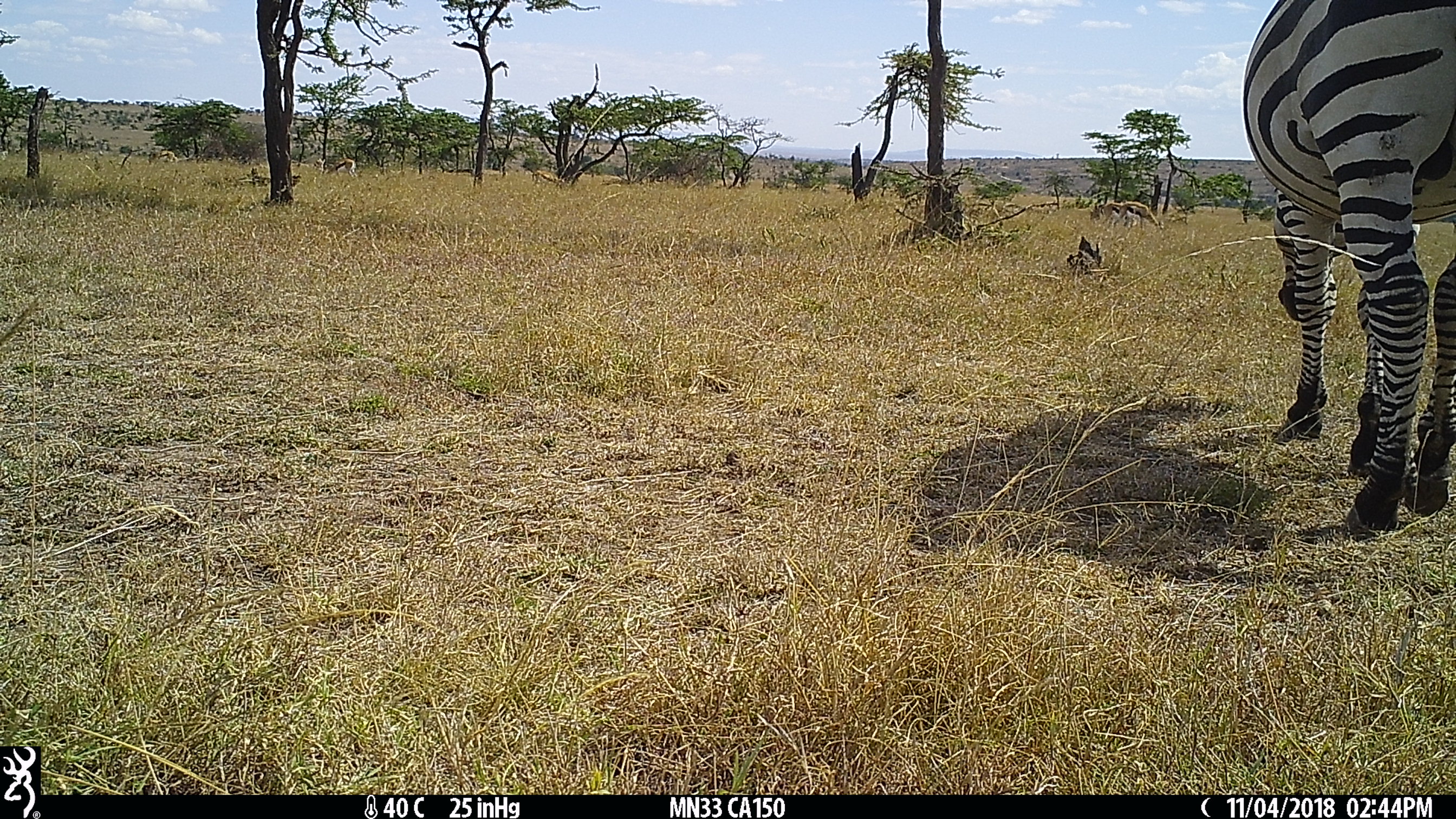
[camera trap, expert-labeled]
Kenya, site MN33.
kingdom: Animalia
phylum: Chordata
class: Mammalia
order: Perissodactyla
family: Equidae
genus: Equus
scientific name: Equus quagga burchellii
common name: burchell's zebra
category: zebra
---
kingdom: Animalia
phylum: Chordata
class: Mammalia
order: Artiodactyla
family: Bovidae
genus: Eudorcas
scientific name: Eudorcas thomsonii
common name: thomon's gazelle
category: gazelle thomsons